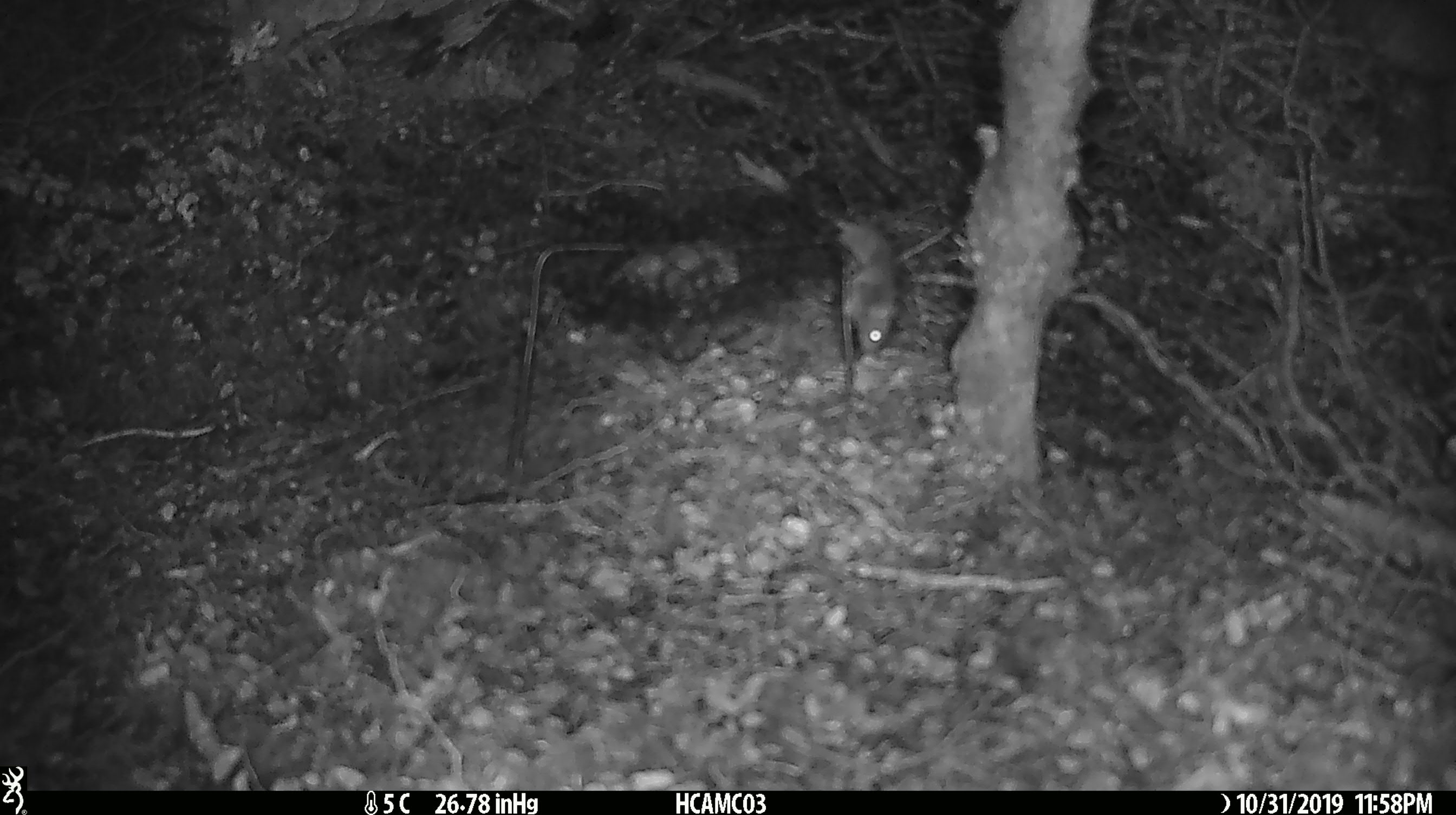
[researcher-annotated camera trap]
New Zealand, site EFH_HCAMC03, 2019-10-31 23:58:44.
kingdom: Animalia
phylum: Chordata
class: Mammalia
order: Rodentia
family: Muridae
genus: Mus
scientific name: Mus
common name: mouse